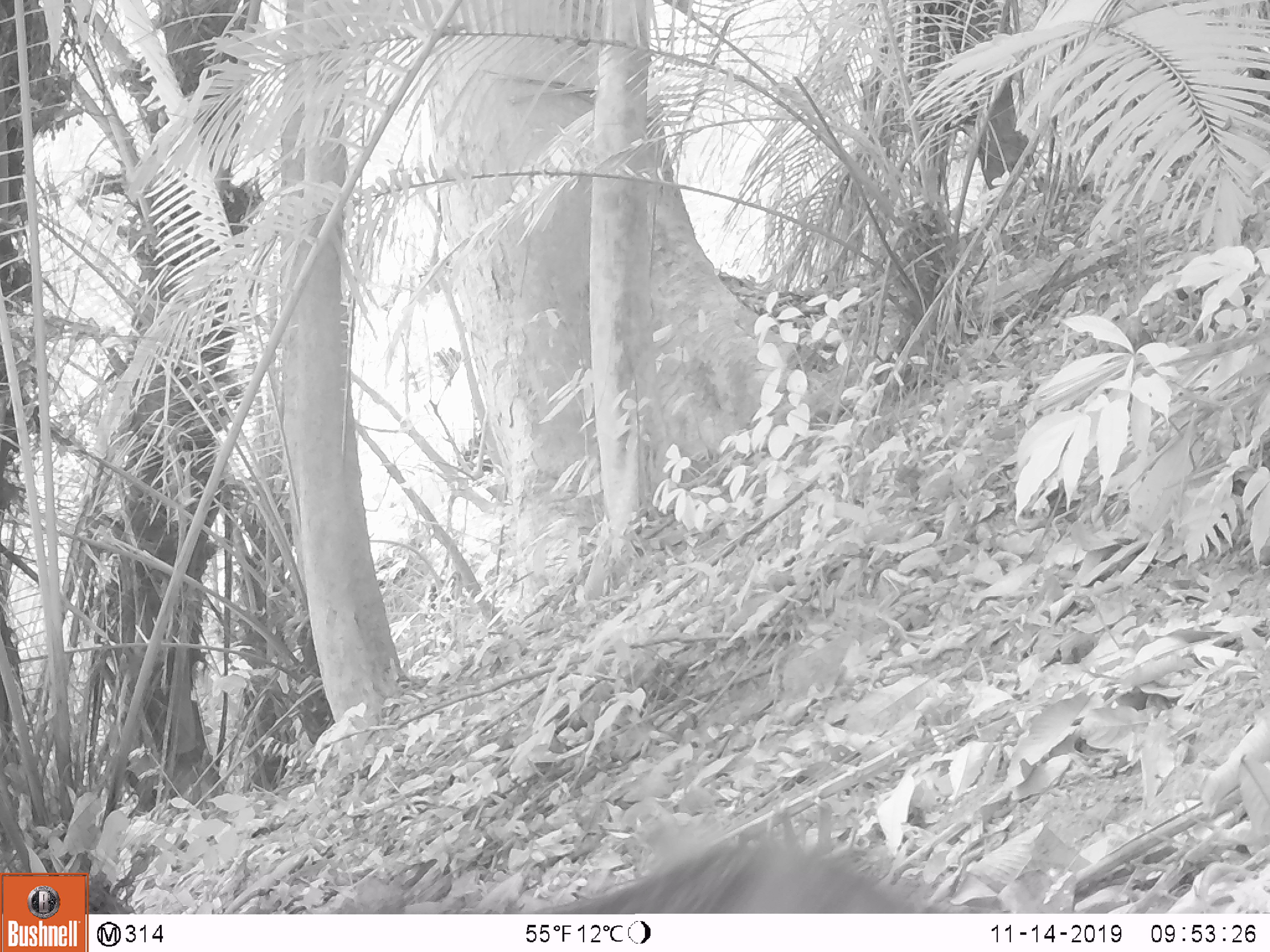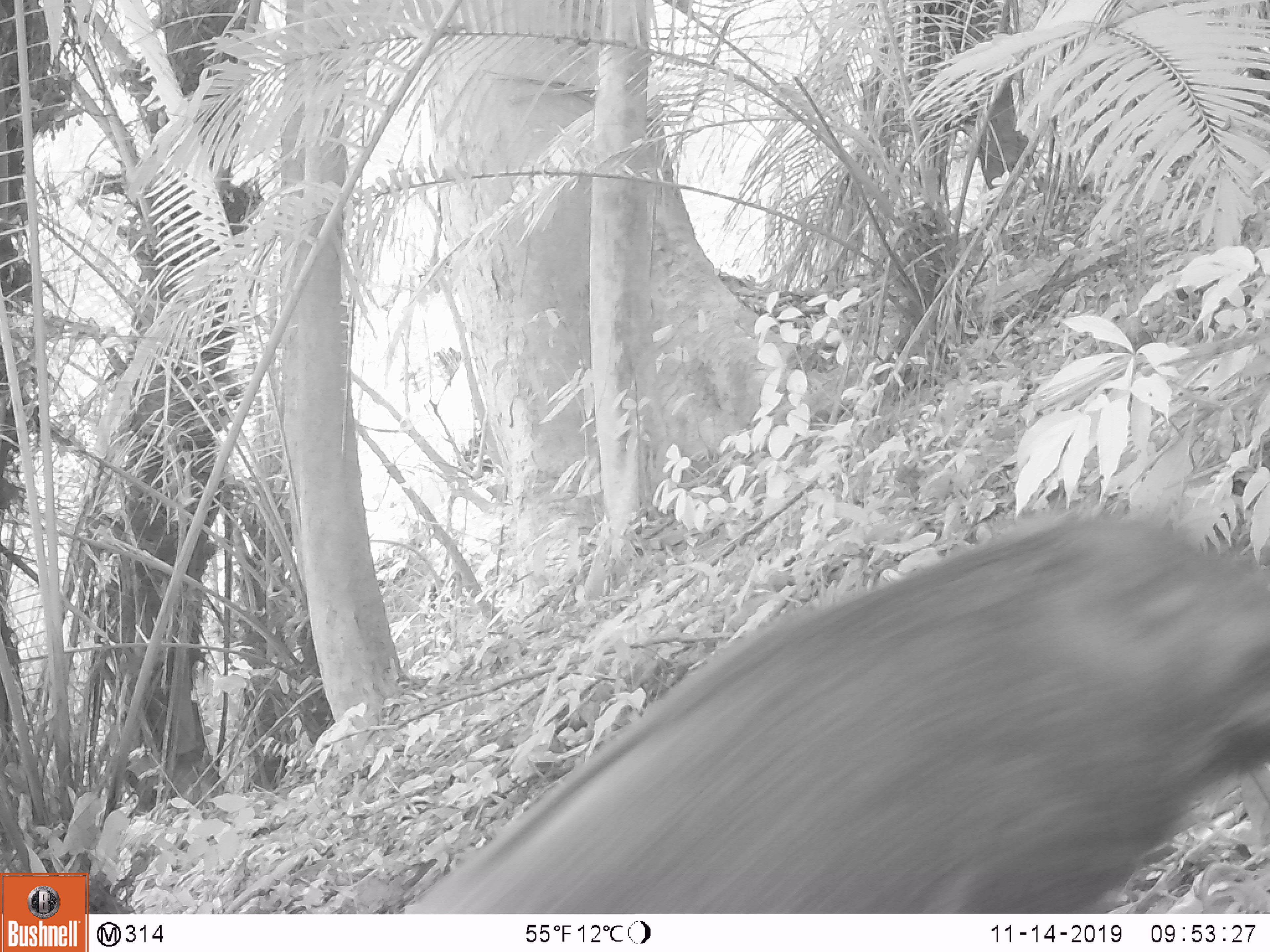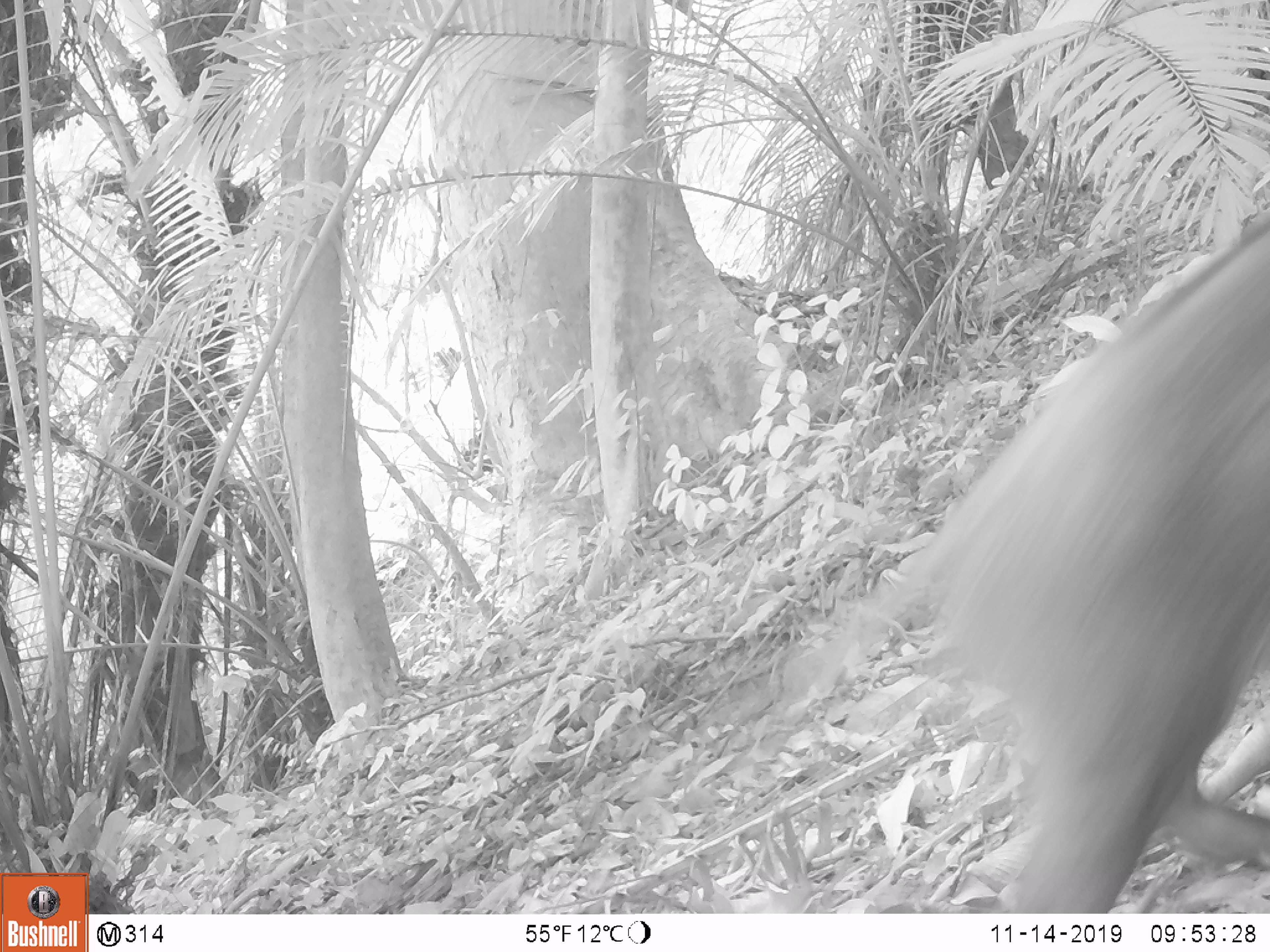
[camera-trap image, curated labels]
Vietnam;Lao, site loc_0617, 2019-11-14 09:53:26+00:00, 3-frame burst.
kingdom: Animalia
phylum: Chordata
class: Mammalia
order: Artiodactyla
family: Suidae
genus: Sus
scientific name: Sus scrofa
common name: eurasian wild pig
Eurasian wild pig (Sus scrofa). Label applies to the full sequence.